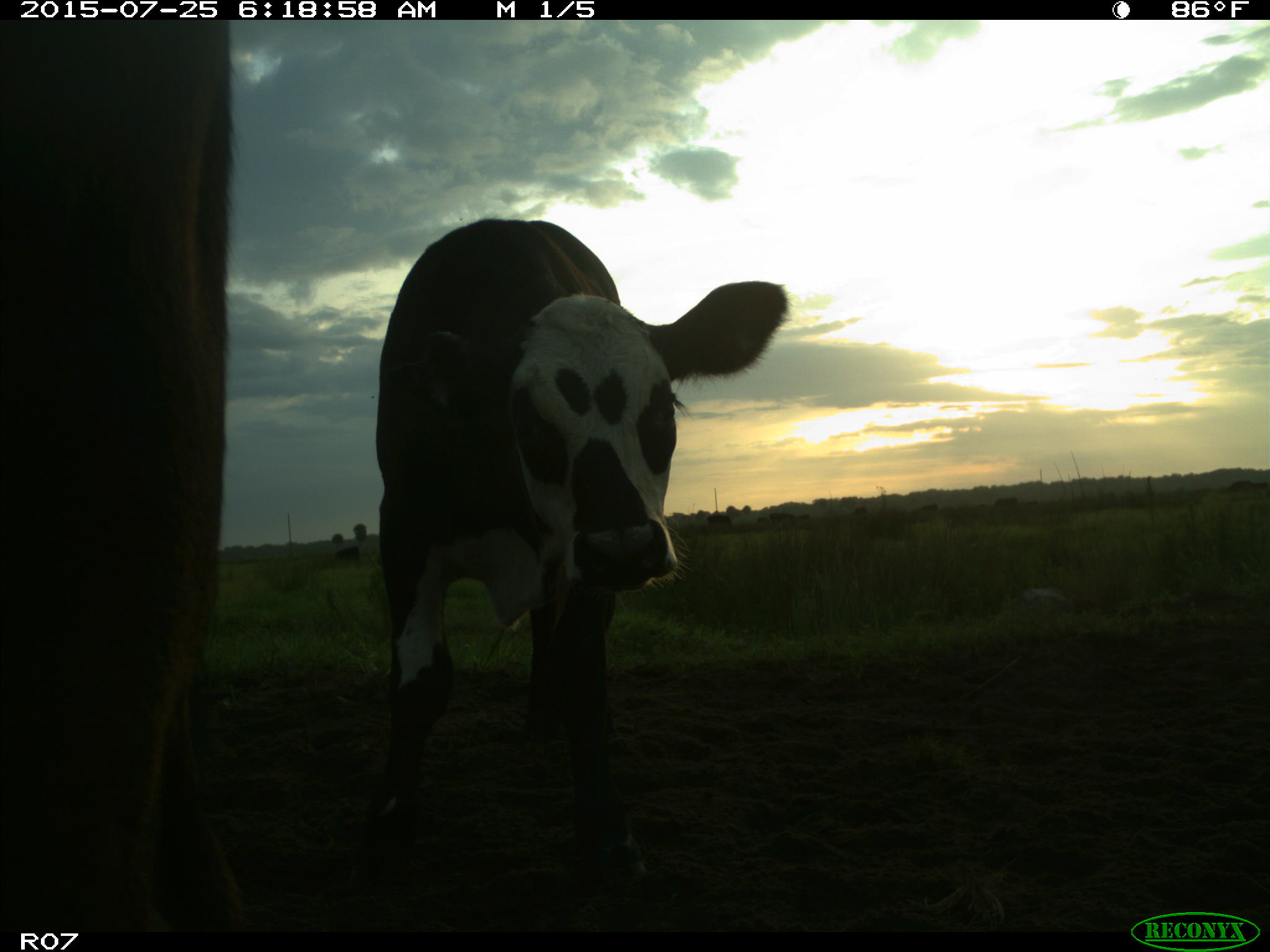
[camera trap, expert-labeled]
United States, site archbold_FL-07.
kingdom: Animalia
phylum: Chordata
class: Mammalia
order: Artiodactyla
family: Bovidae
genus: Bos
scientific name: Bos taurus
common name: domestic cow